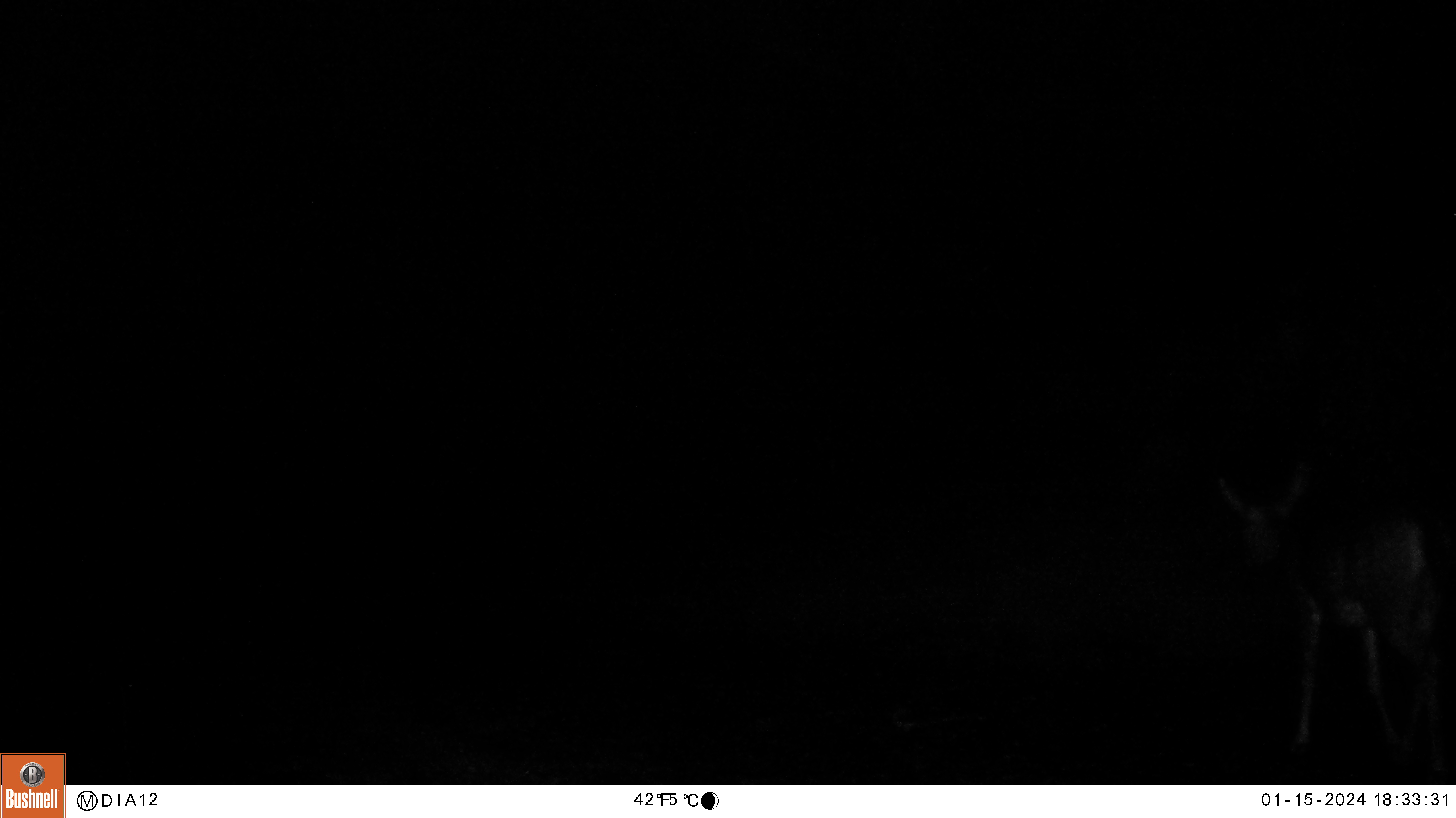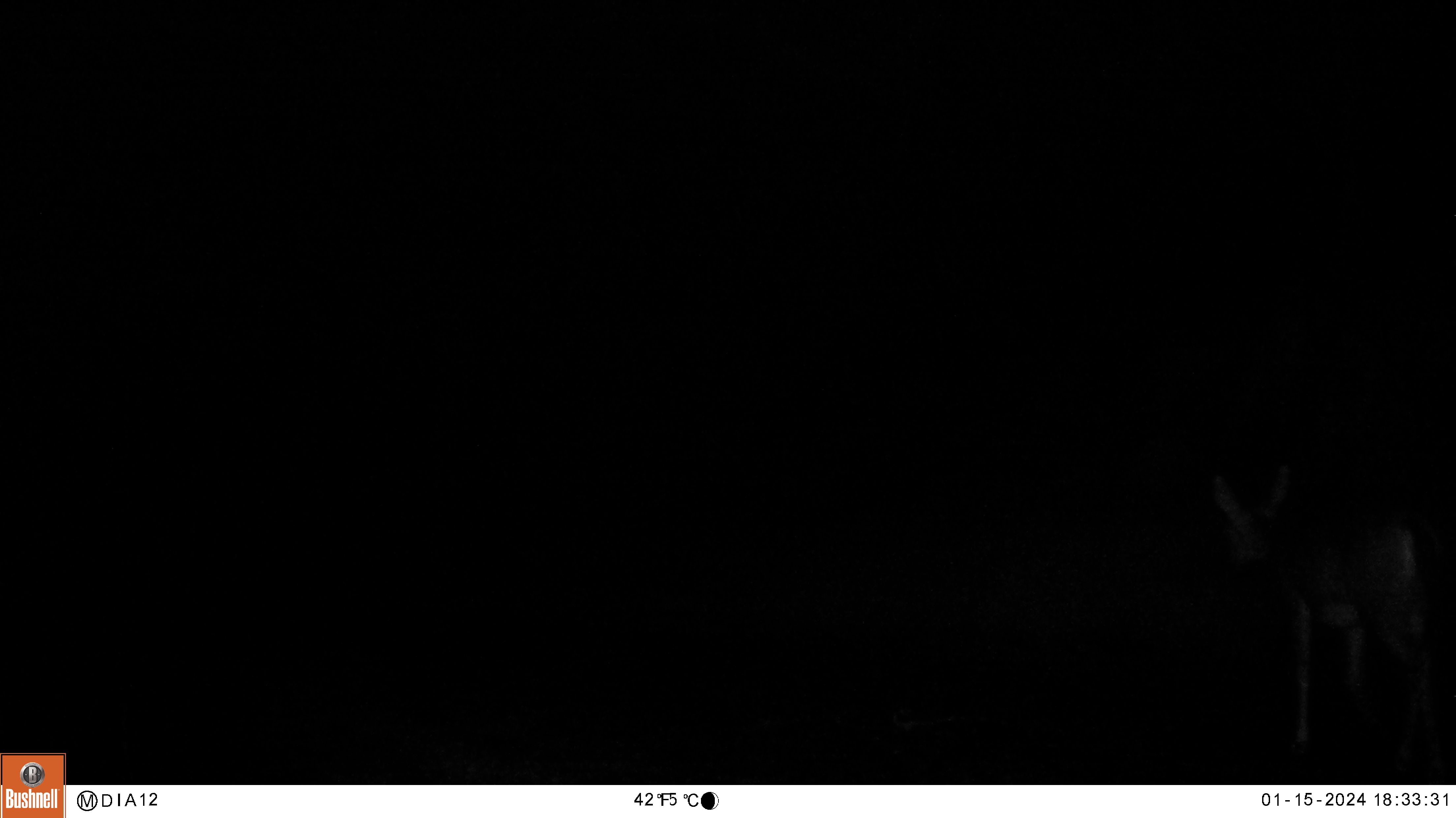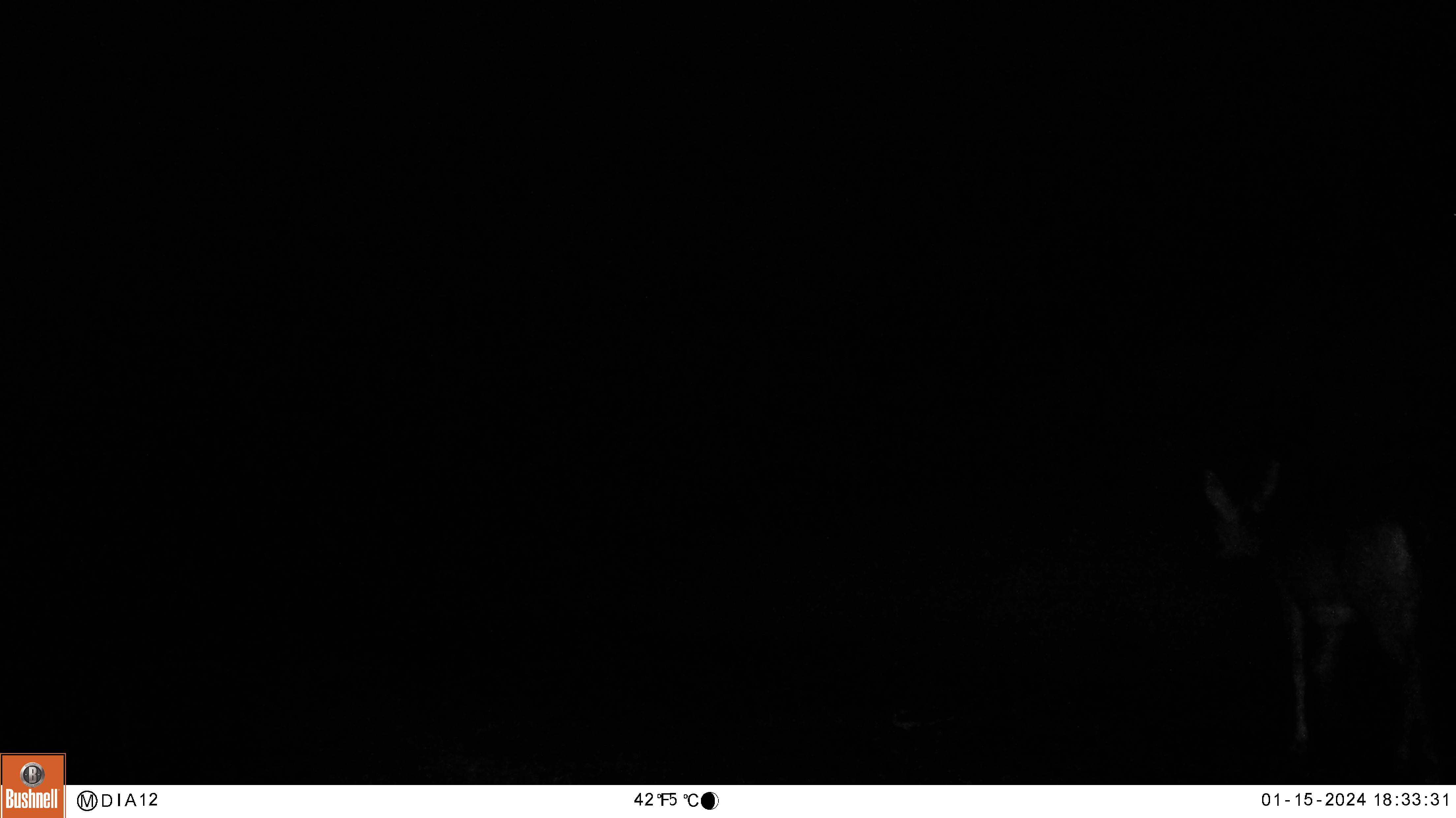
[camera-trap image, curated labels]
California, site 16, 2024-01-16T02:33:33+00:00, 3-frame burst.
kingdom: Animalia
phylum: Chordata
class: Mammalia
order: Artiodactyla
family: Cervidae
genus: Odocoileus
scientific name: Odocoileus hemionus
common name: mule deer